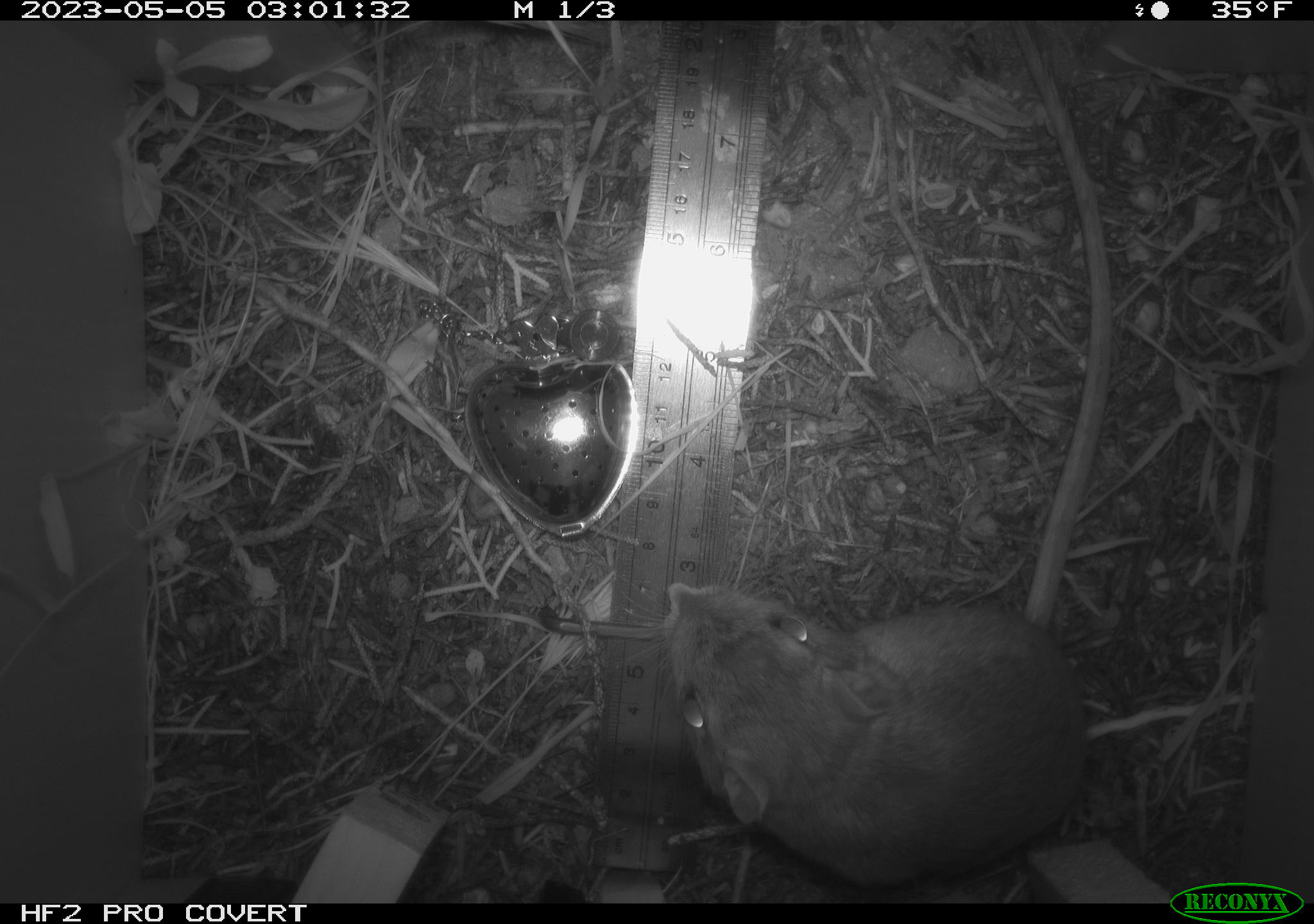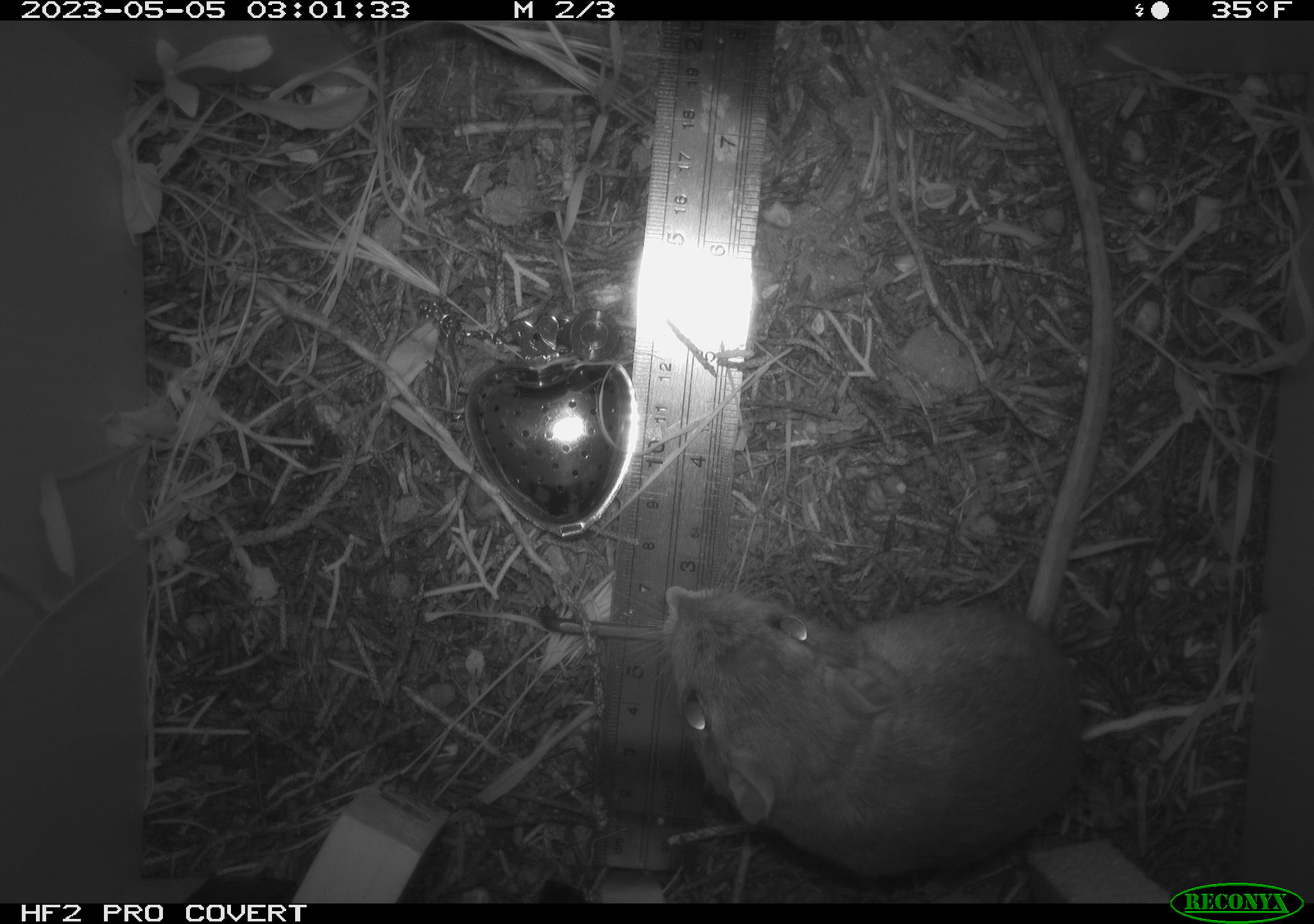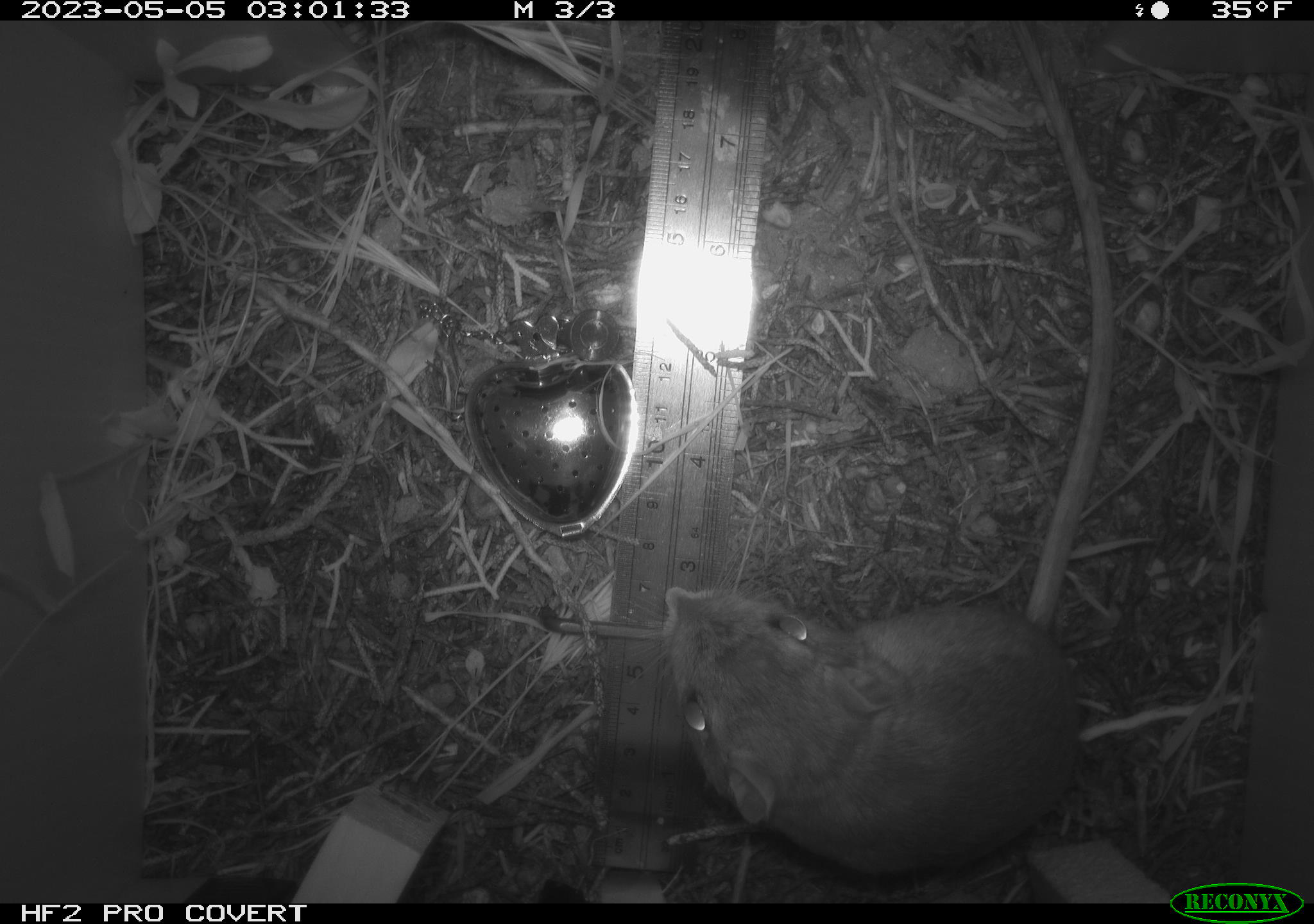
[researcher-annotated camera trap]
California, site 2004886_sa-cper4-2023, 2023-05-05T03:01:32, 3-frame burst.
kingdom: Animalia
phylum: Chordata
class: Mammalia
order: Rodentia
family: Heteromyidae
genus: Dipodomys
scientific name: Dipodomys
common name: kangaroo rats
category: dipodomys species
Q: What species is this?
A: Dipodomys species (kangaroo rats) (Dipodomys).